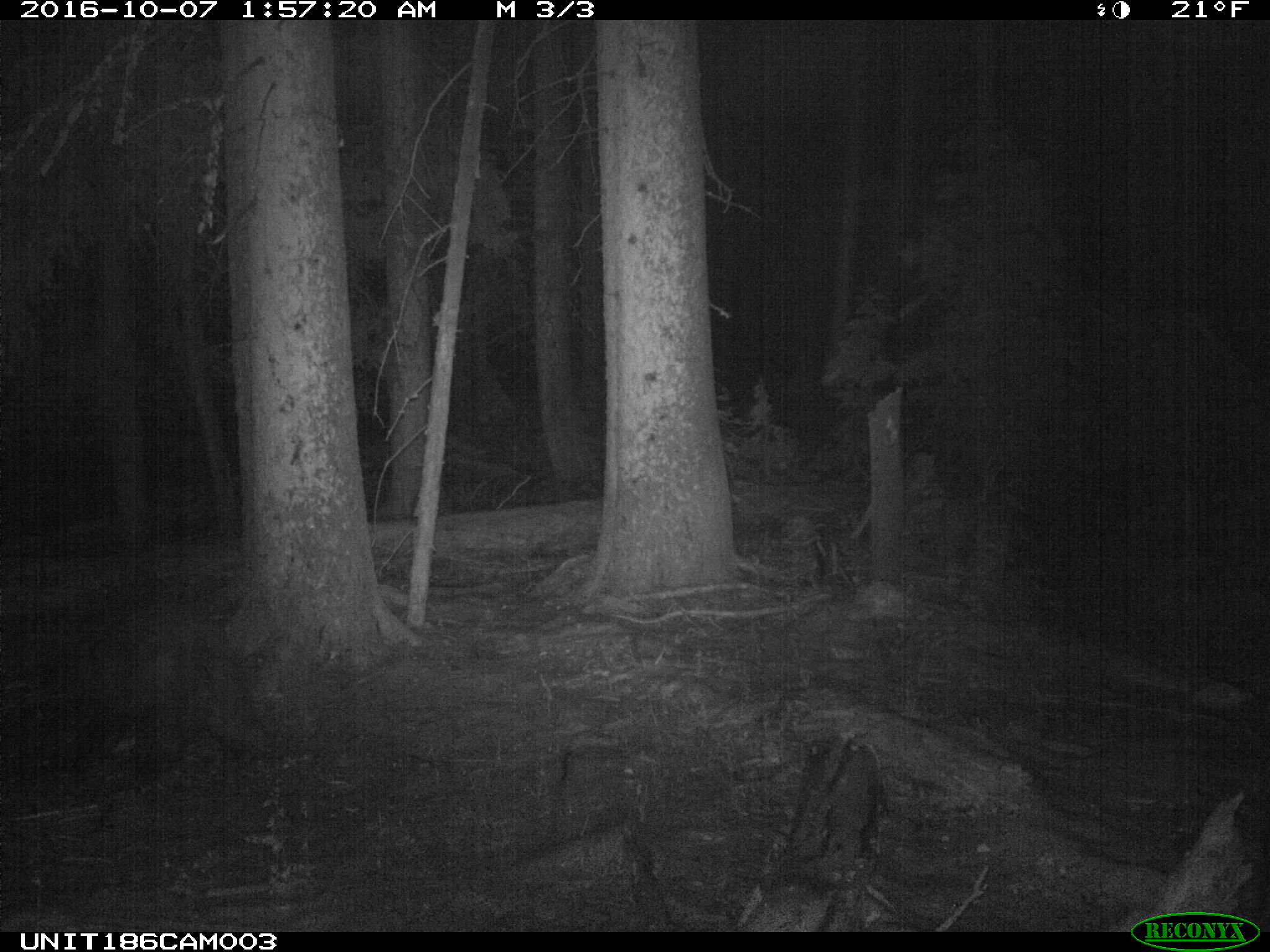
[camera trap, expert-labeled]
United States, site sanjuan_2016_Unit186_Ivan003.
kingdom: Animalia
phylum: Chordata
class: Mammalia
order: Carnivora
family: Ursidae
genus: Ursus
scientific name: Ursus americanus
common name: american black bear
Ursus americanus (american black bear).